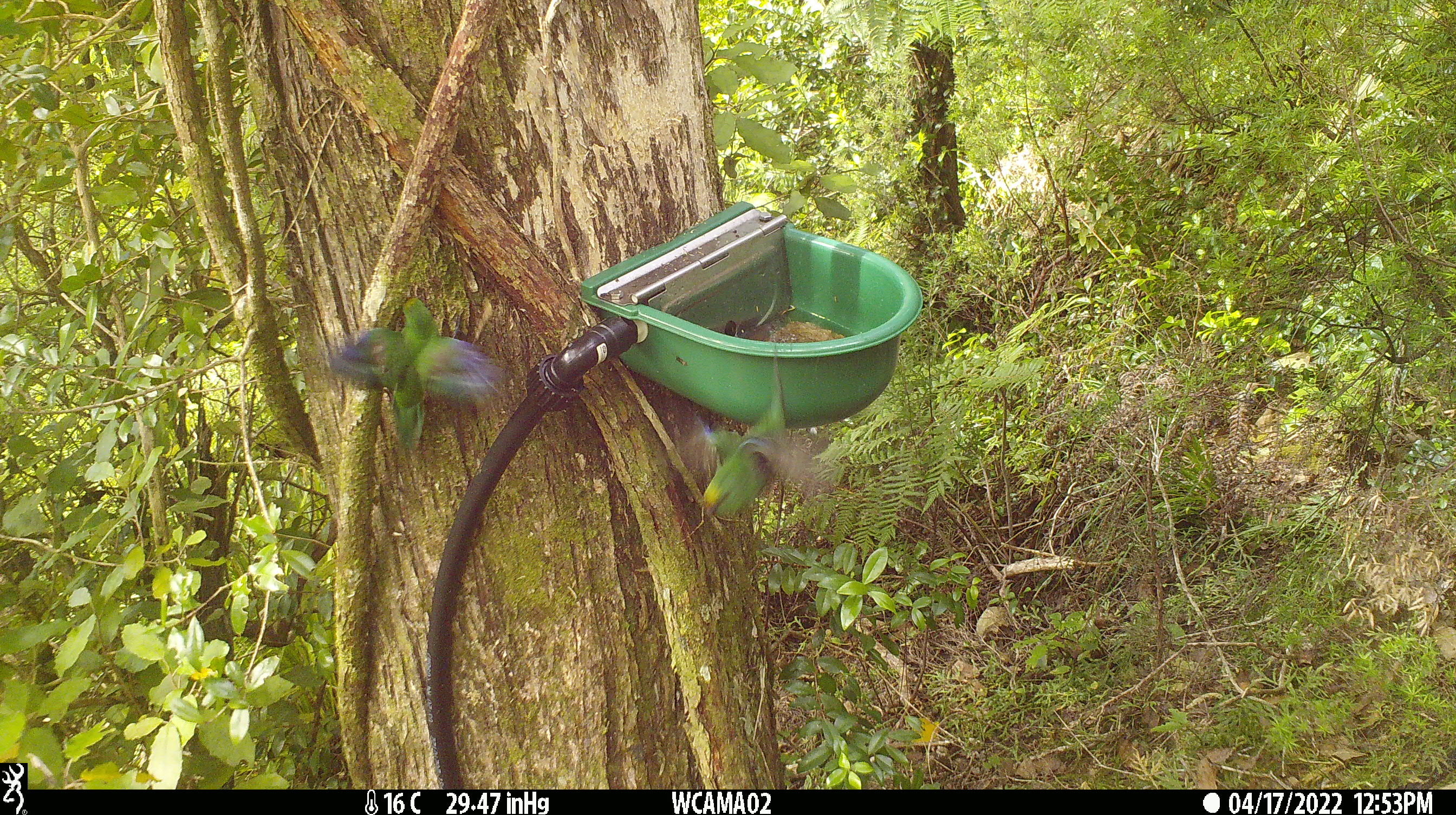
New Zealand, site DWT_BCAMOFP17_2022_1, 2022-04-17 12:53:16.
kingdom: Animalia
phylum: Chordata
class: Aves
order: Psittaciformes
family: Psittaculidae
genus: Cyanoramphus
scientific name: Cyanoramphus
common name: parakeet